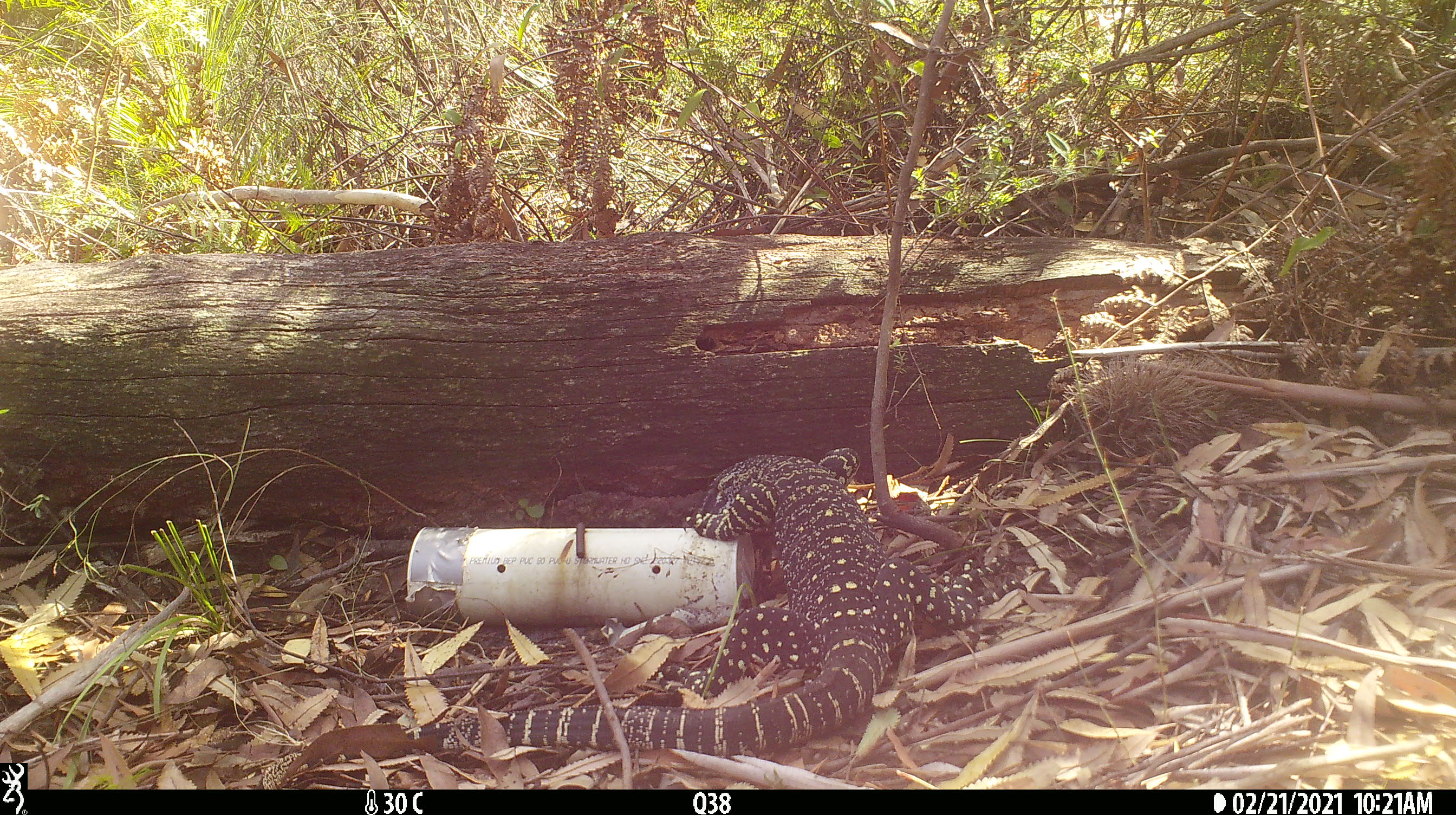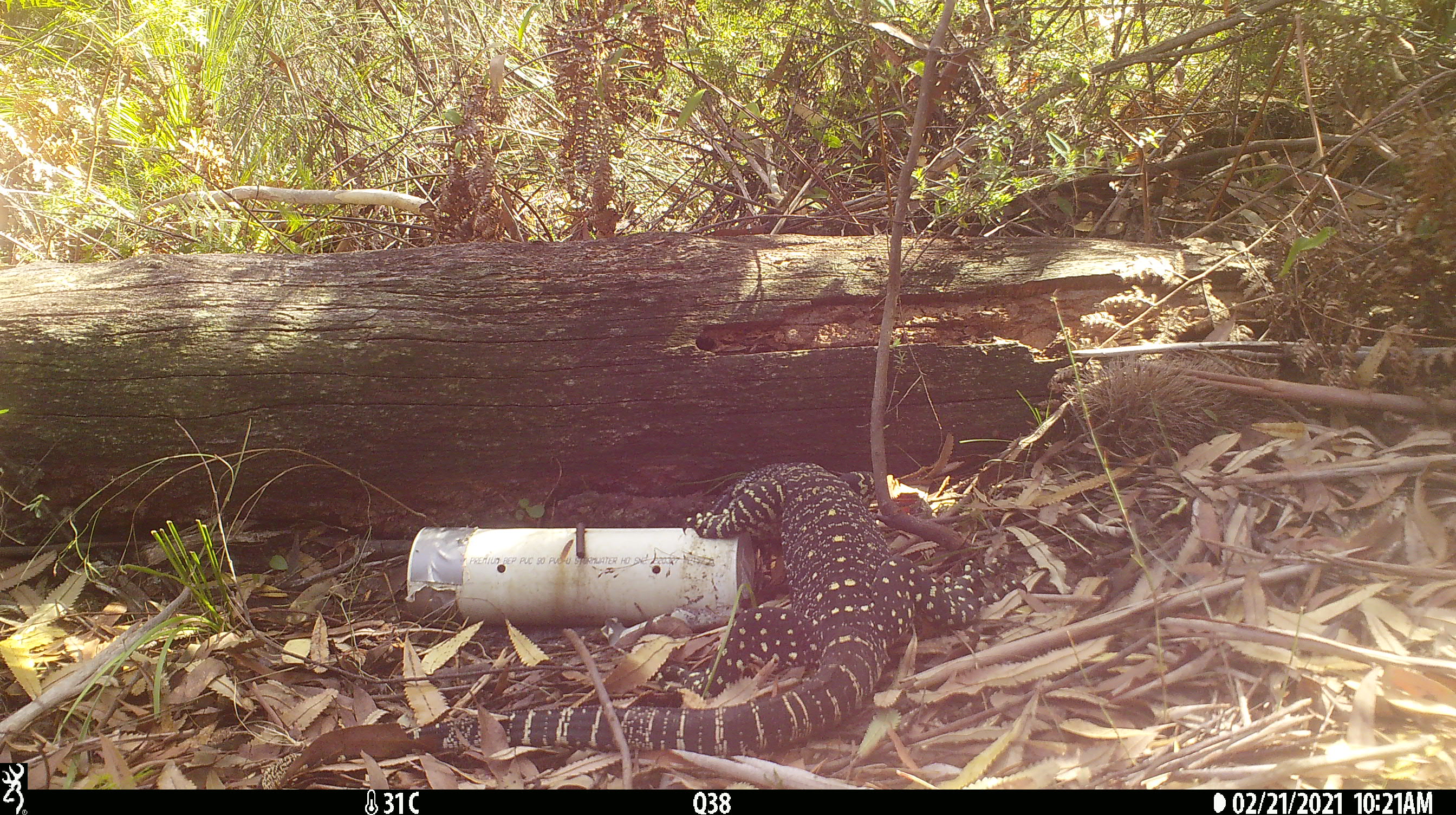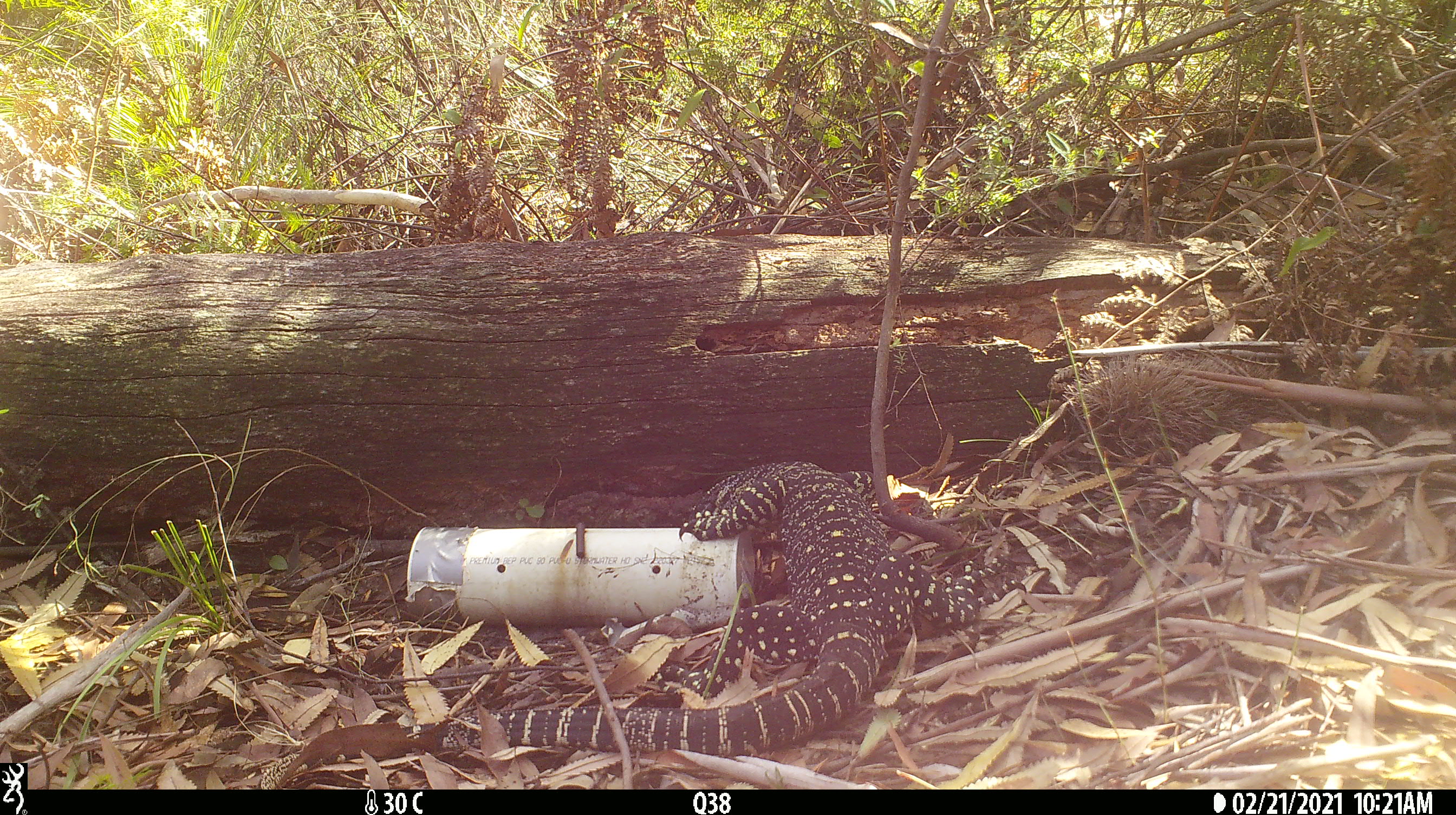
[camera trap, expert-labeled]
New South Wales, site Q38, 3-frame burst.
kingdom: Animalia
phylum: Chordata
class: Reptilia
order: Squamata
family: Varanidae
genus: Varanus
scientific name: Varanus varius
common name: lace monitor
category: goanna